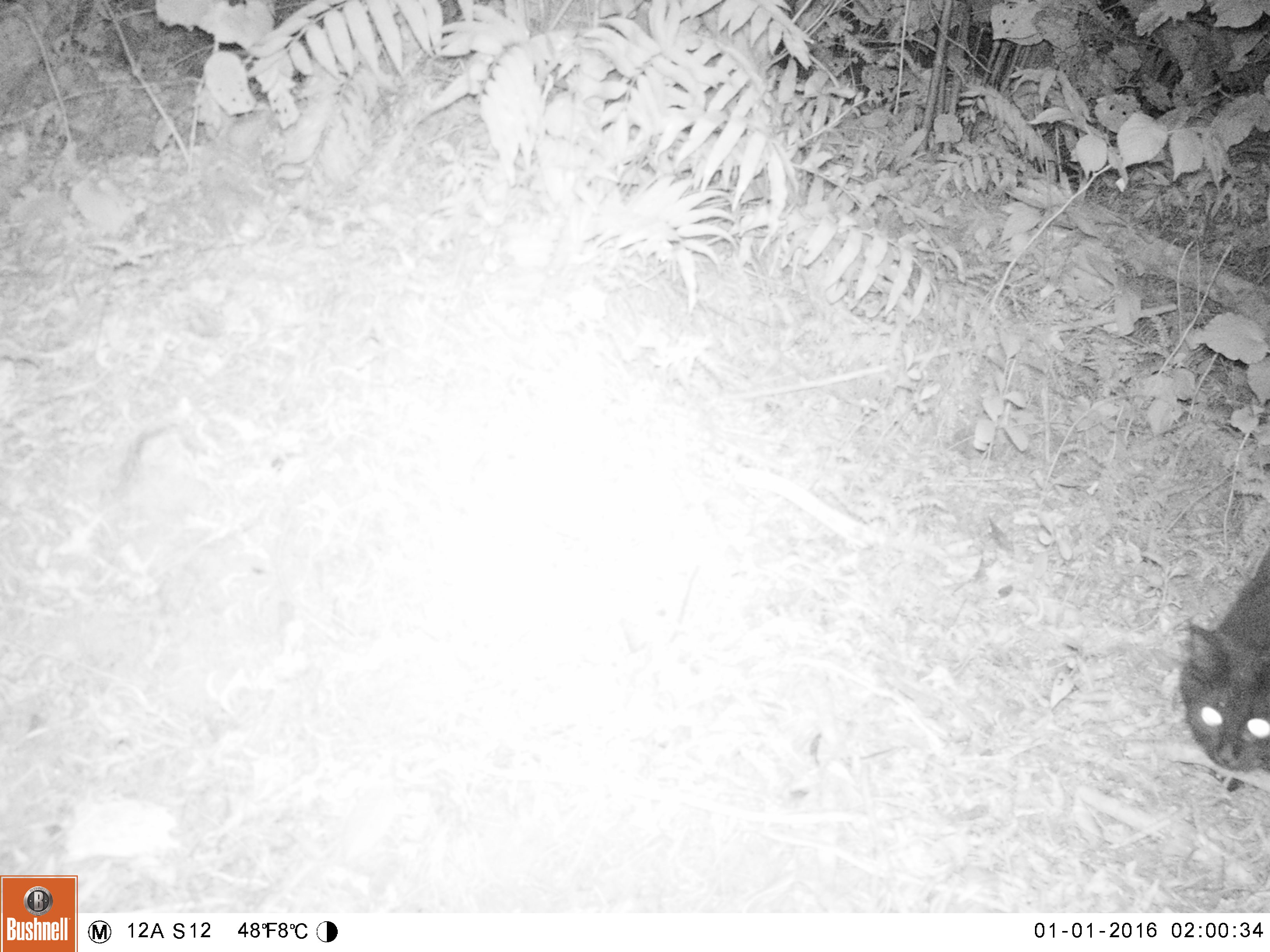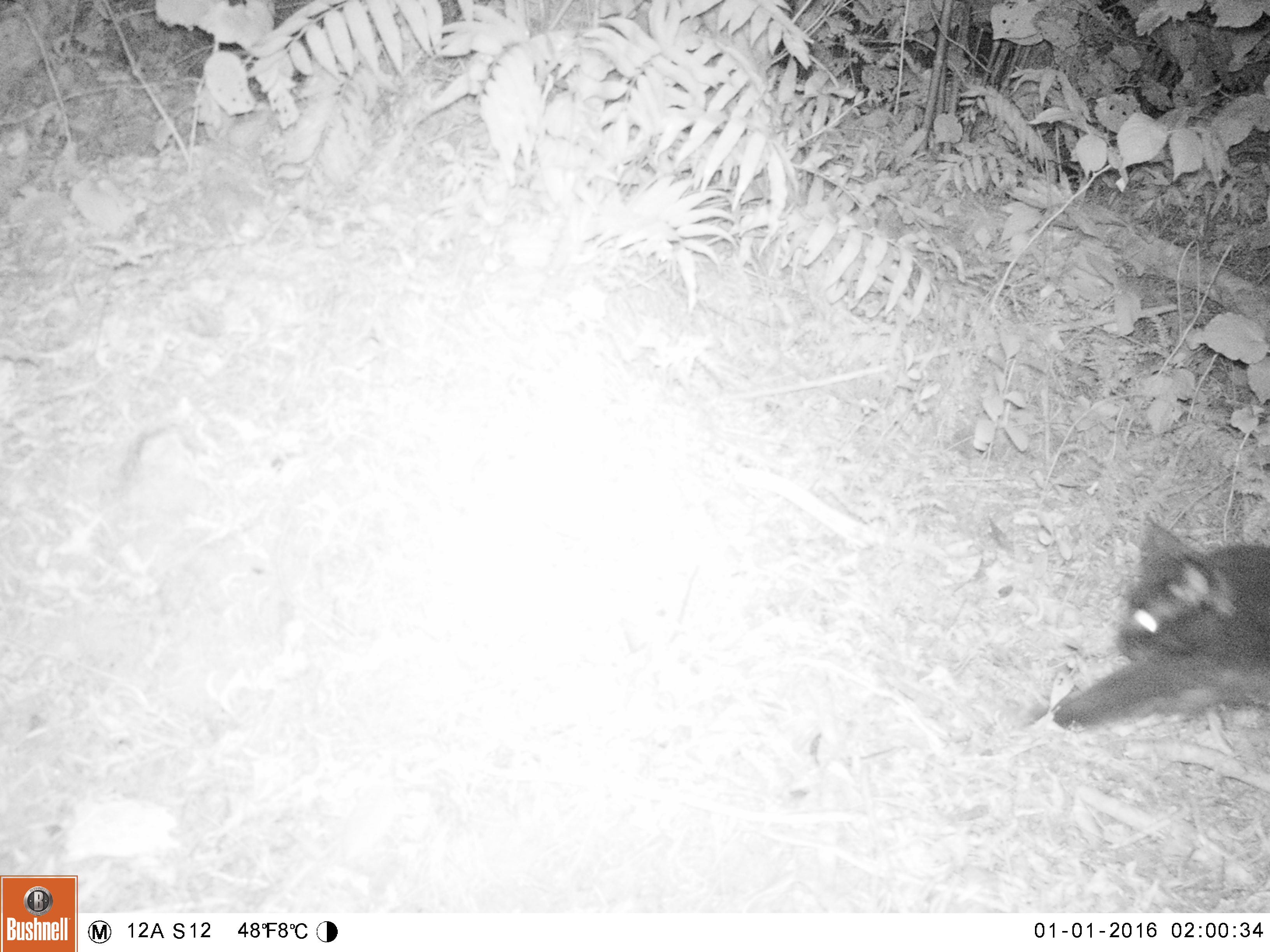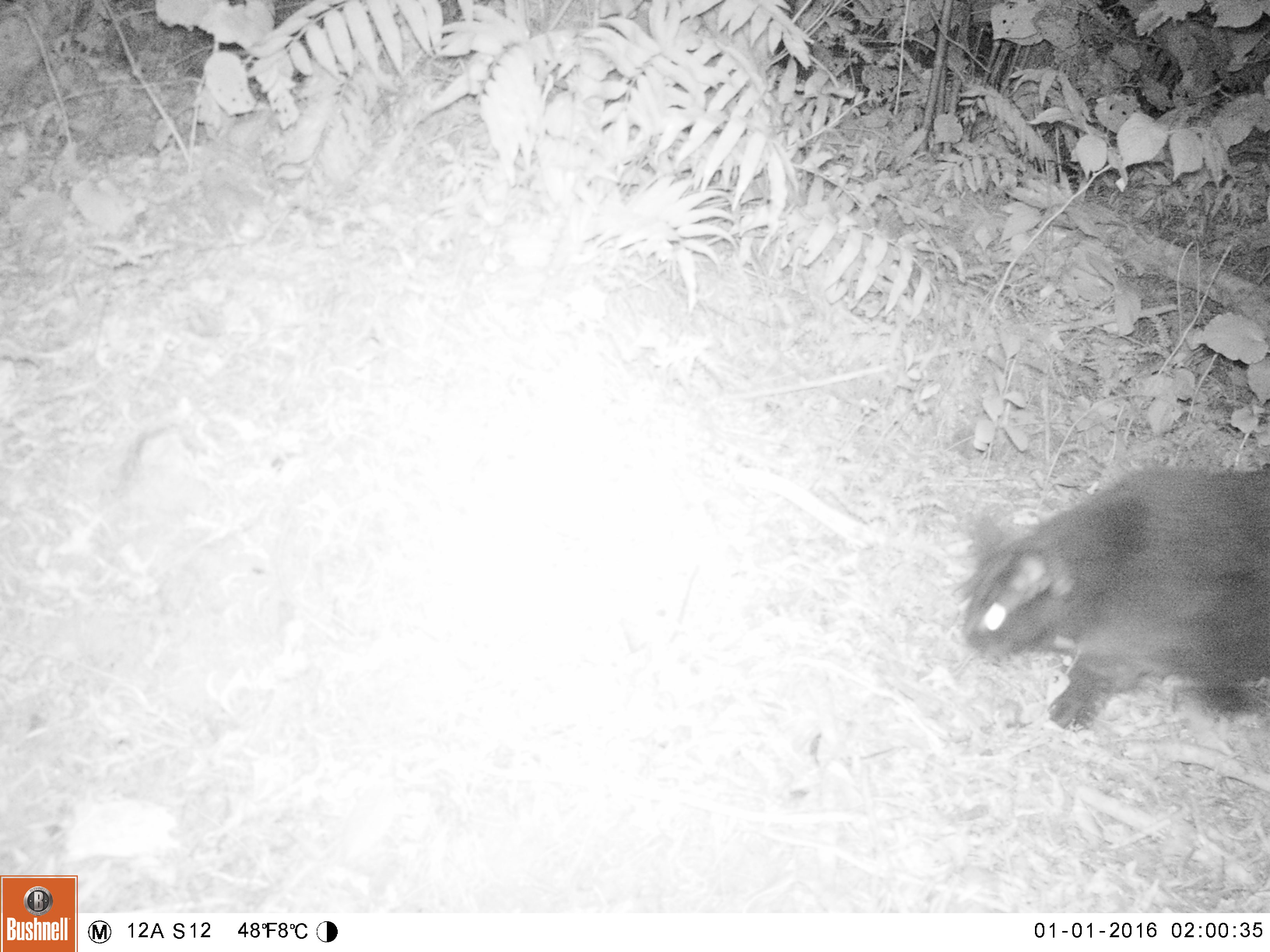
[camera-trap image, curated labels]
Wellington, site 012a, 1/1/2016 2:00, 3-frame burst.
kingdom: Animalia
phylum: Chordata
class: Mammalia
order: Carnivora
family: Felidae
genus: Felis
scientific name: Felis catus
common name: cat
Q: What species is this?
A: Cat (Felis catus).